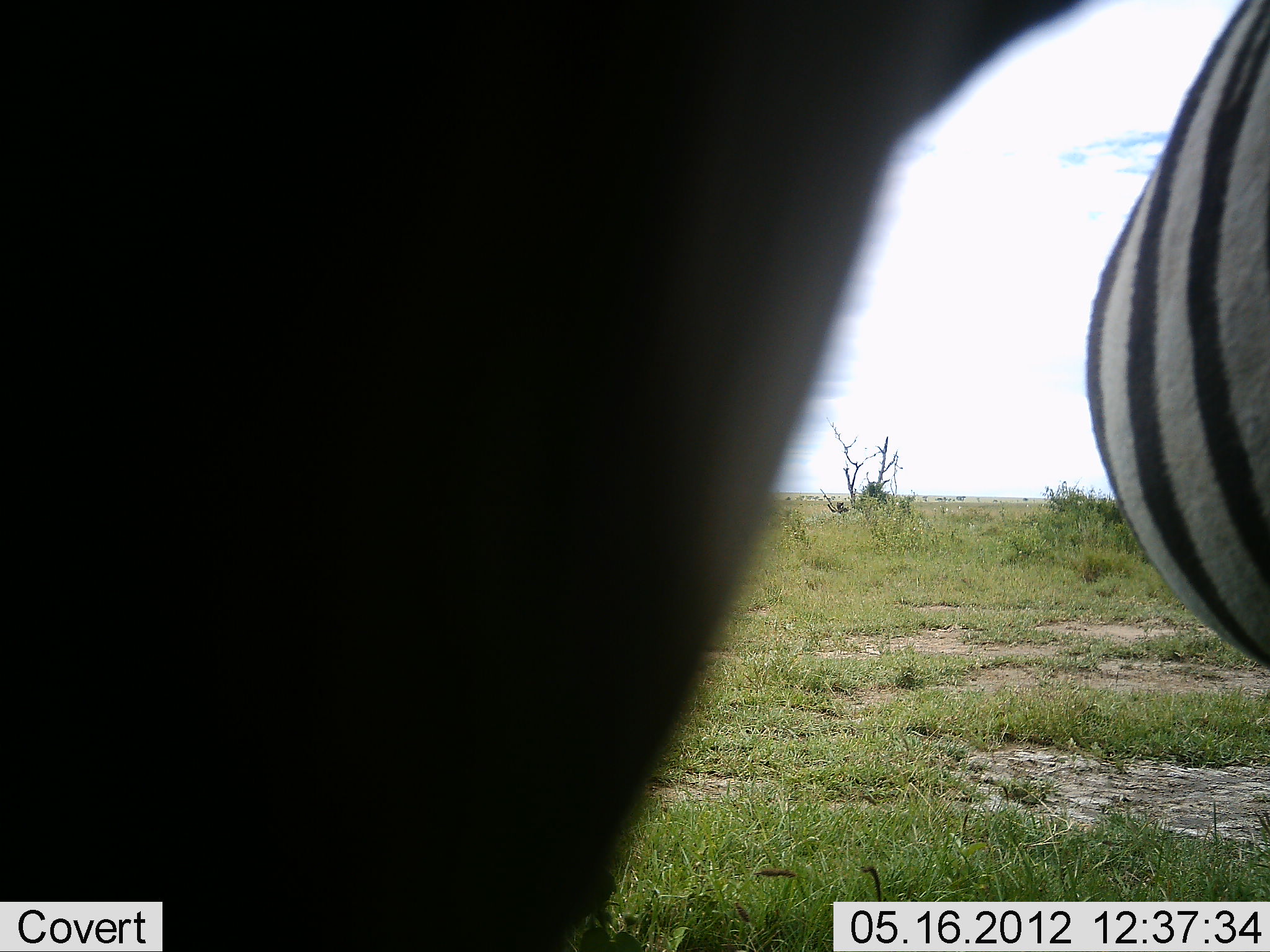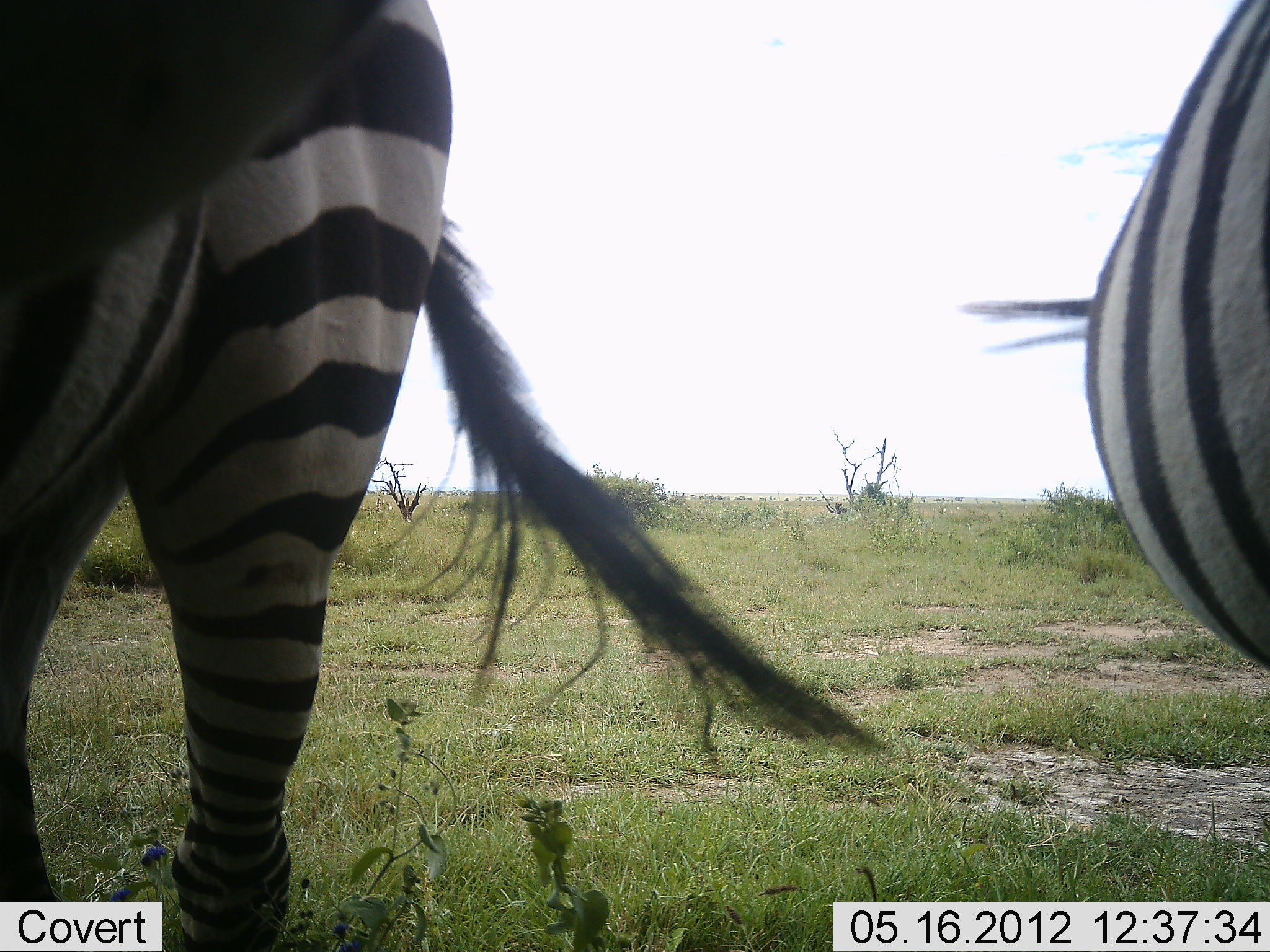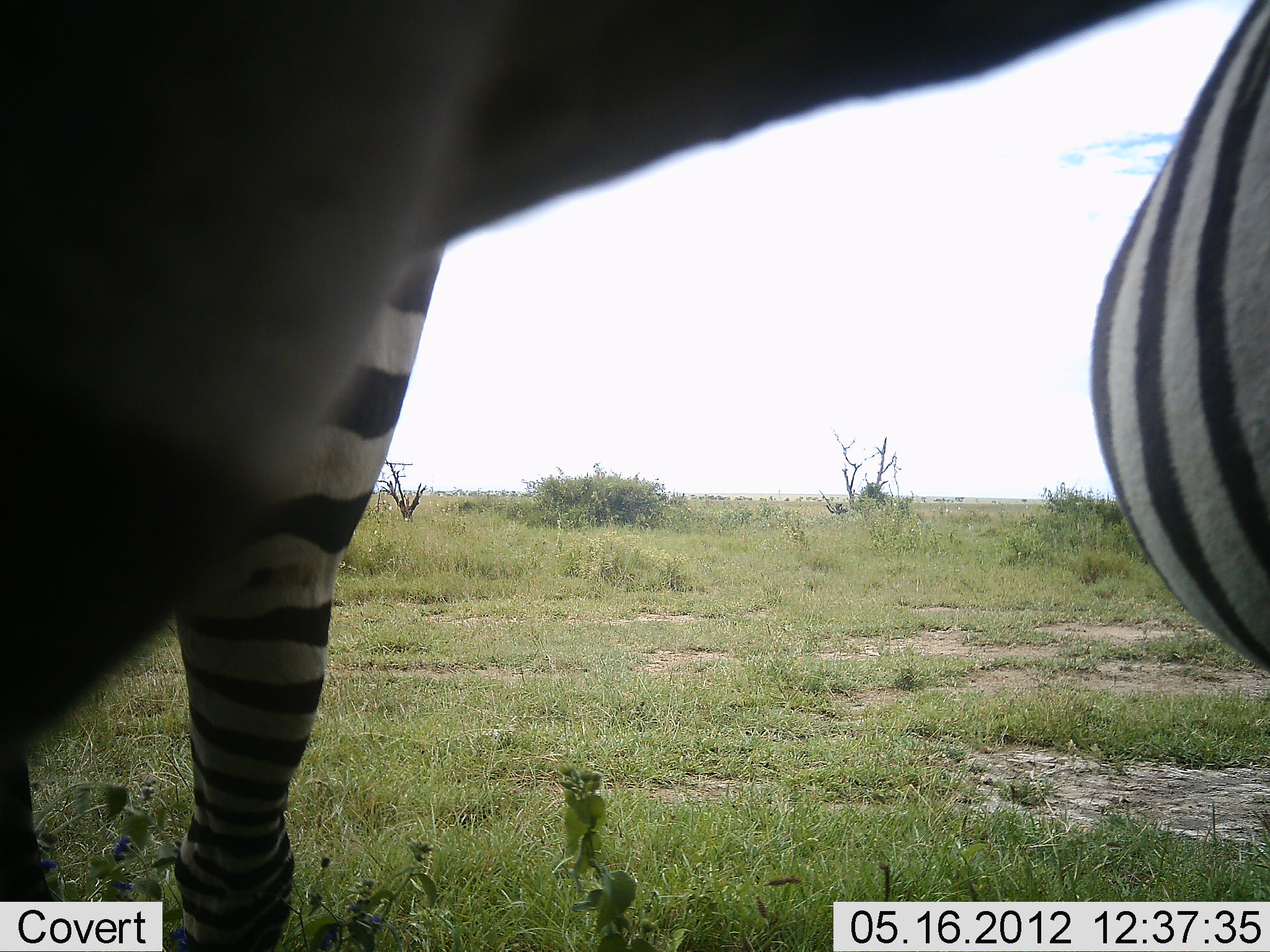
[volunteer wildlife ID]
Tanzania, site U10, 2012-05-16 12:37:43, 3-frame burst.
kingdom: Animalia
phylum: Chordata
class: Mammalia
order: Perissodactyla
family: Equidae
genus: Equus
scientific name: Equus quagga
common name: plains zebra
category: zebra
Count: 2.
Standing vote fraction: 90%.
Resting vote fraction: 0%.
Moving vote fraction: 0%.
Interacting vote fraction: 10%.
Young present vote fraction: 0%.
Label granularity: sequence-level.